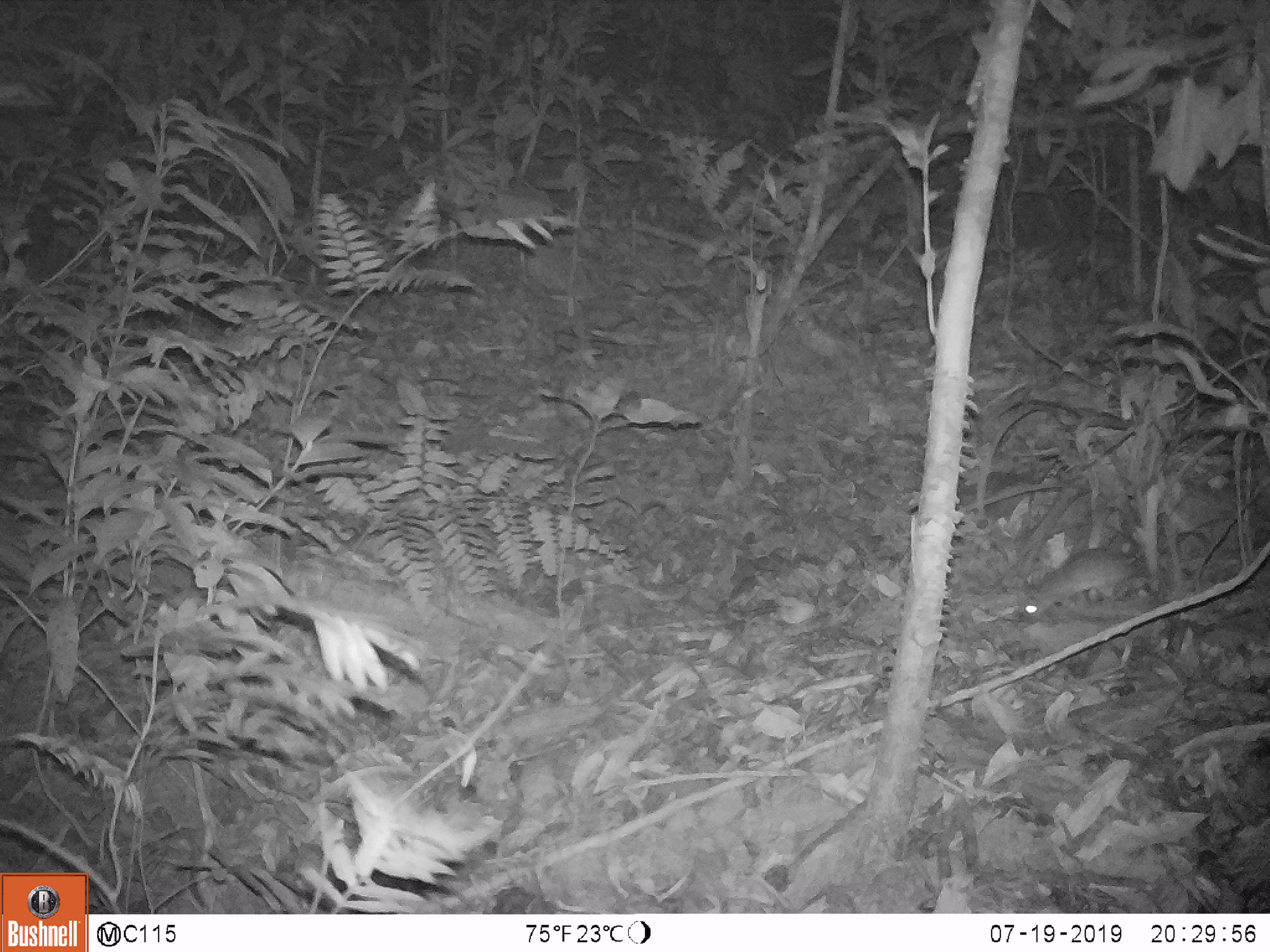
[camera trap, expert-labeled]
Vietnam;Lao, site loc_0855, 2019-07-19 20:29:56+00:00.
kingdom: Animalia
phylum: Chordata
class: Mammalia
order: Rodentia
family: Muridae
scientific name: Muridae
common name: old-world mice and rats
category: unidentified murid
Unidentified murid (old-world mice and rats) (Muridae). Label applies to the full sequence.